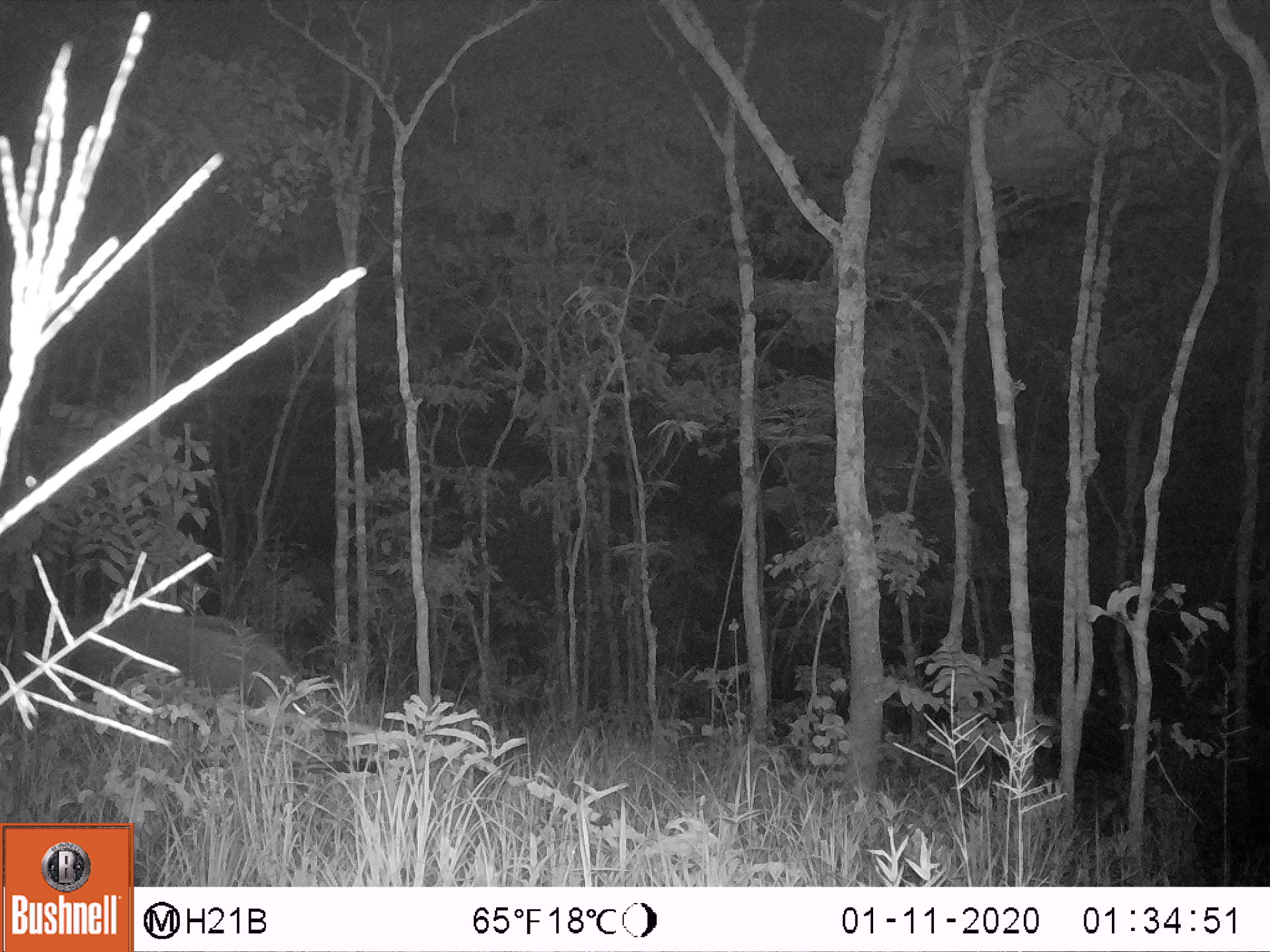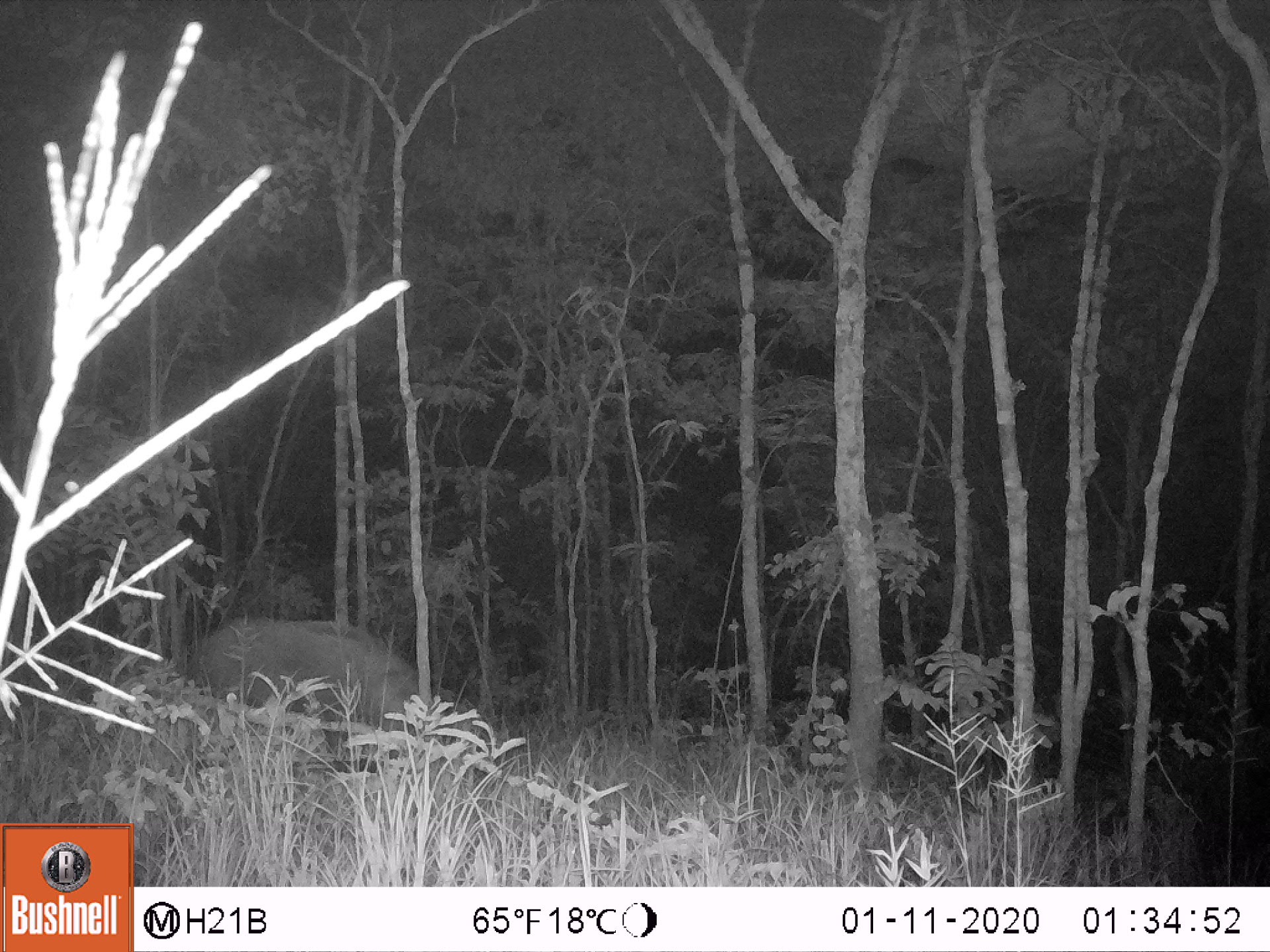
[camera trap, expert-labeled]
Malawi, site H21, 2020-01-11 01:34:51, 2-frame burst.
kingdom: Animalia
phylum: Chordata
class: Mammalia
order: Artiodactyla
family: Suidae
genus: Potamochoerus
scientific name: Potamochoerus larvatus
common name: bushpig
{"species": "bushpig (Potamochoerus larvatus)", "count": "1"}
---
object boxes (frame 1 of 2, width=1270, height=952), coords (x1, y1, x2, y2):
bushpig: (24, 602, 318, 737)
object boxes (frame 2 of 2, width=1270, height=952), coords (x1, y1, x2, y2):
bushpig: (182, 612, 440, 740)